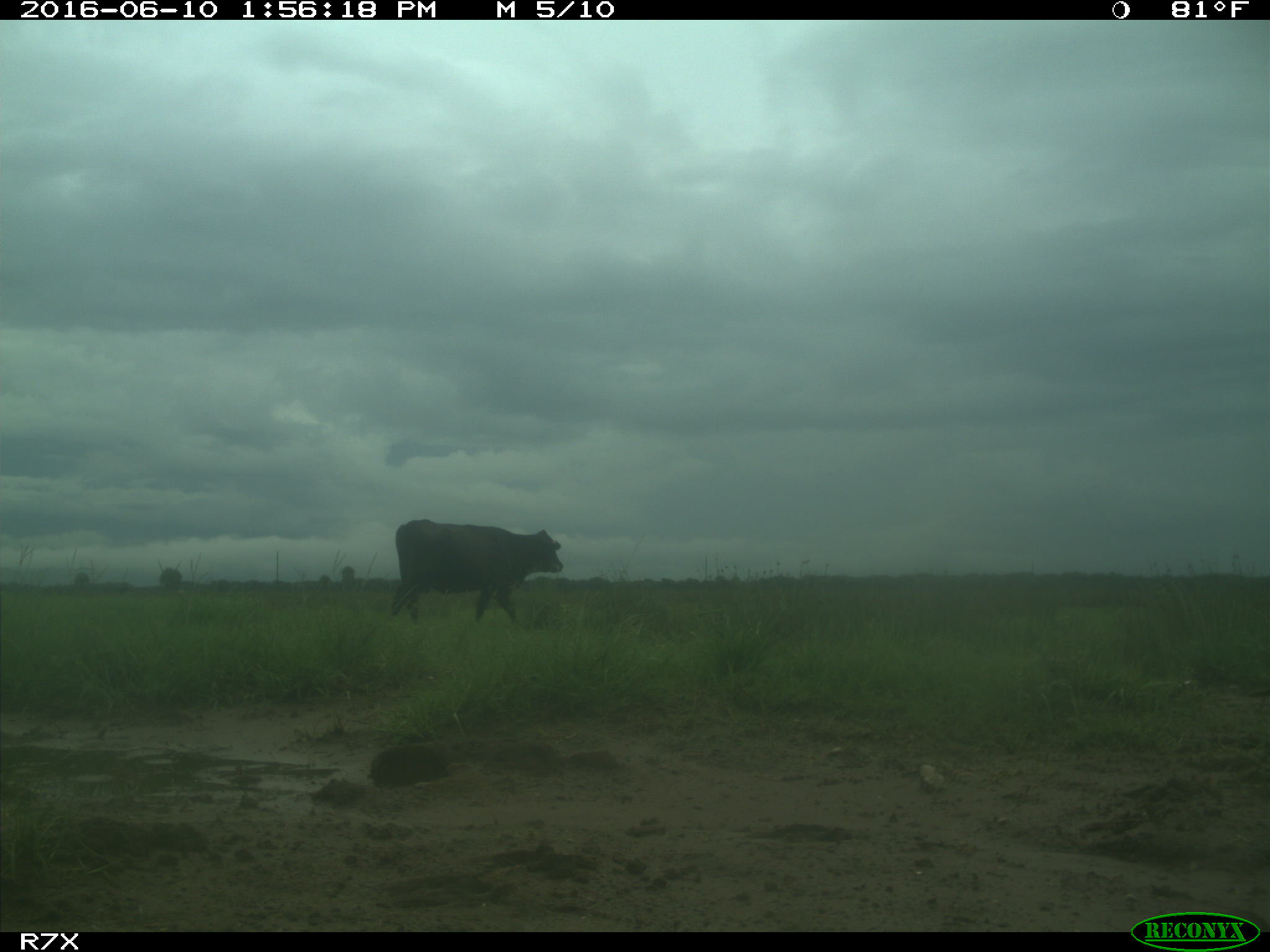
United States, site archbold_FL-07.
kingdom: Animalia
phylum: Chordata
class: Mammalia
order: Artiodactyla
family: Bovidae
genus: Bos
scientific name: Bos taurus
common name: domestic cow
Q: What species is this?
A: Bos taurus (domestic cow).